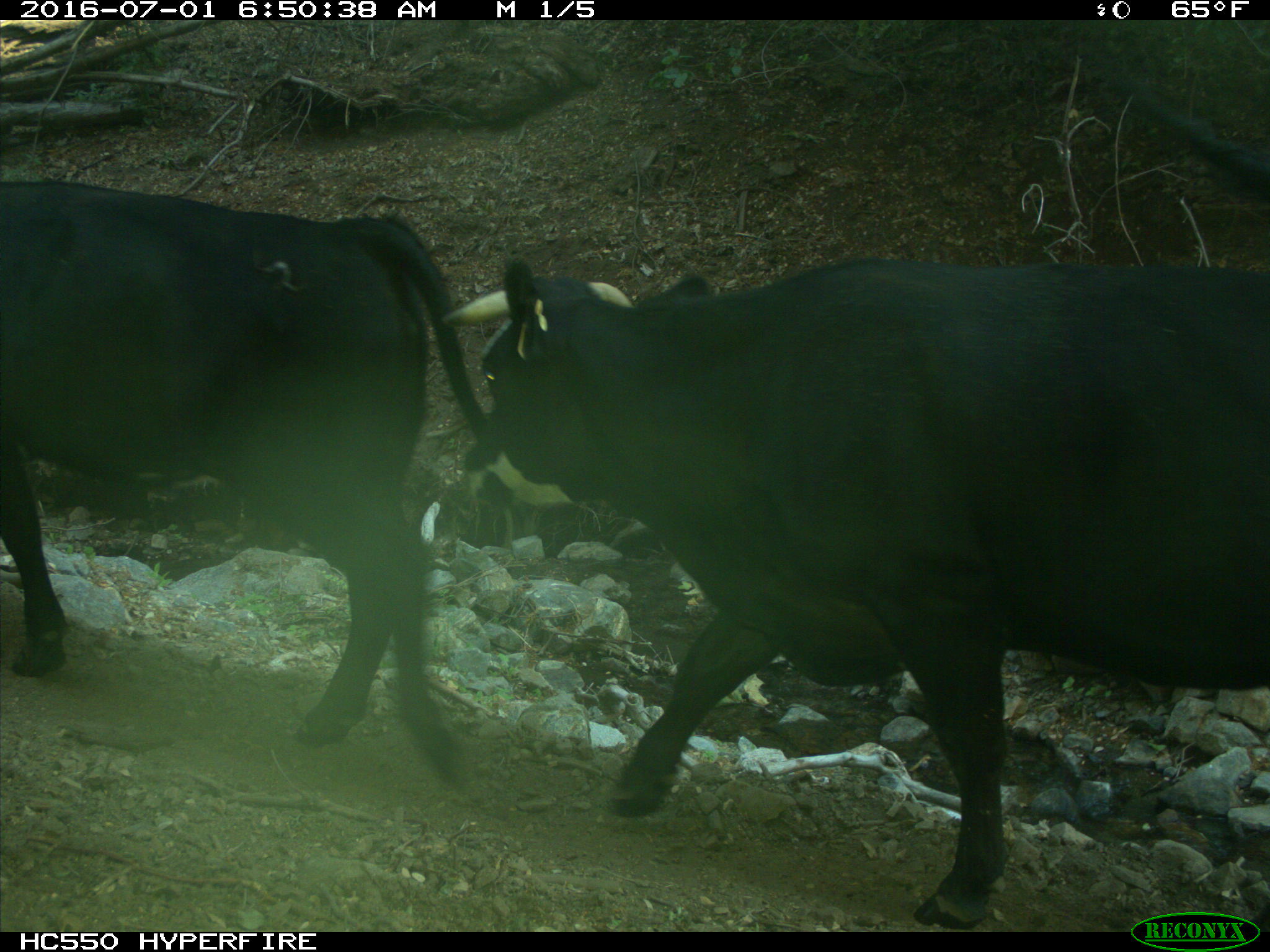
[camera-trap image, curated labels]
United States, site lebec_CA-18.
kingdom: Animalia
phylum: Chordata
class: Mammalia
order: Artiodactyla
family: Bovidae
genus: Bos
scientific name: Bos taurus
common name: domestic cow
Bos taurus (domestic cow).